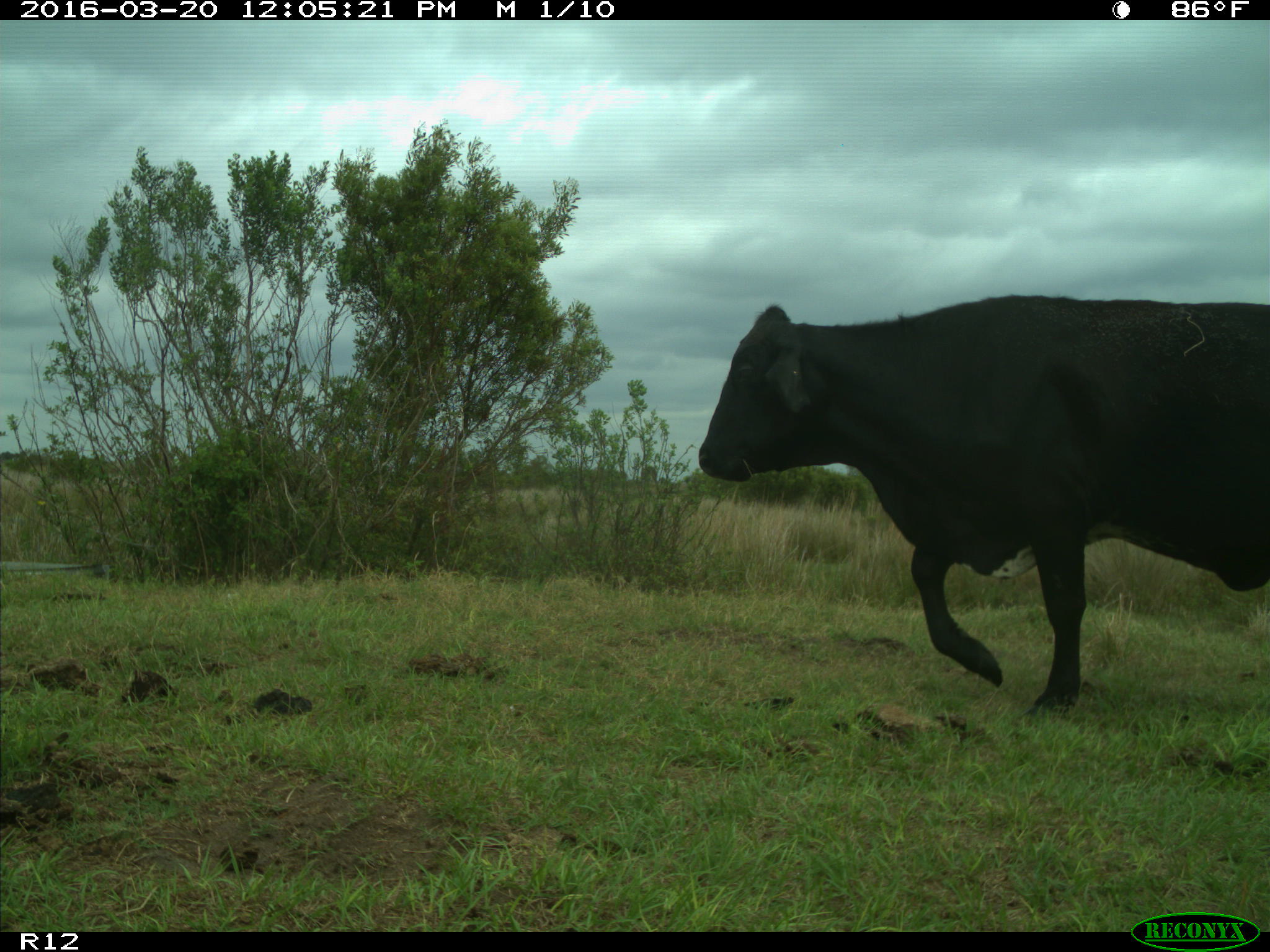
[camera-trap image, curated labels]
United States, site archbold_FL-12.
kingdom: Animalia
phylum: Chordata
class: Mammalia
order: Artiodactyla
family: Bovidae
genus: Bos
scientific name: Bos taurus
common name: domestic cow